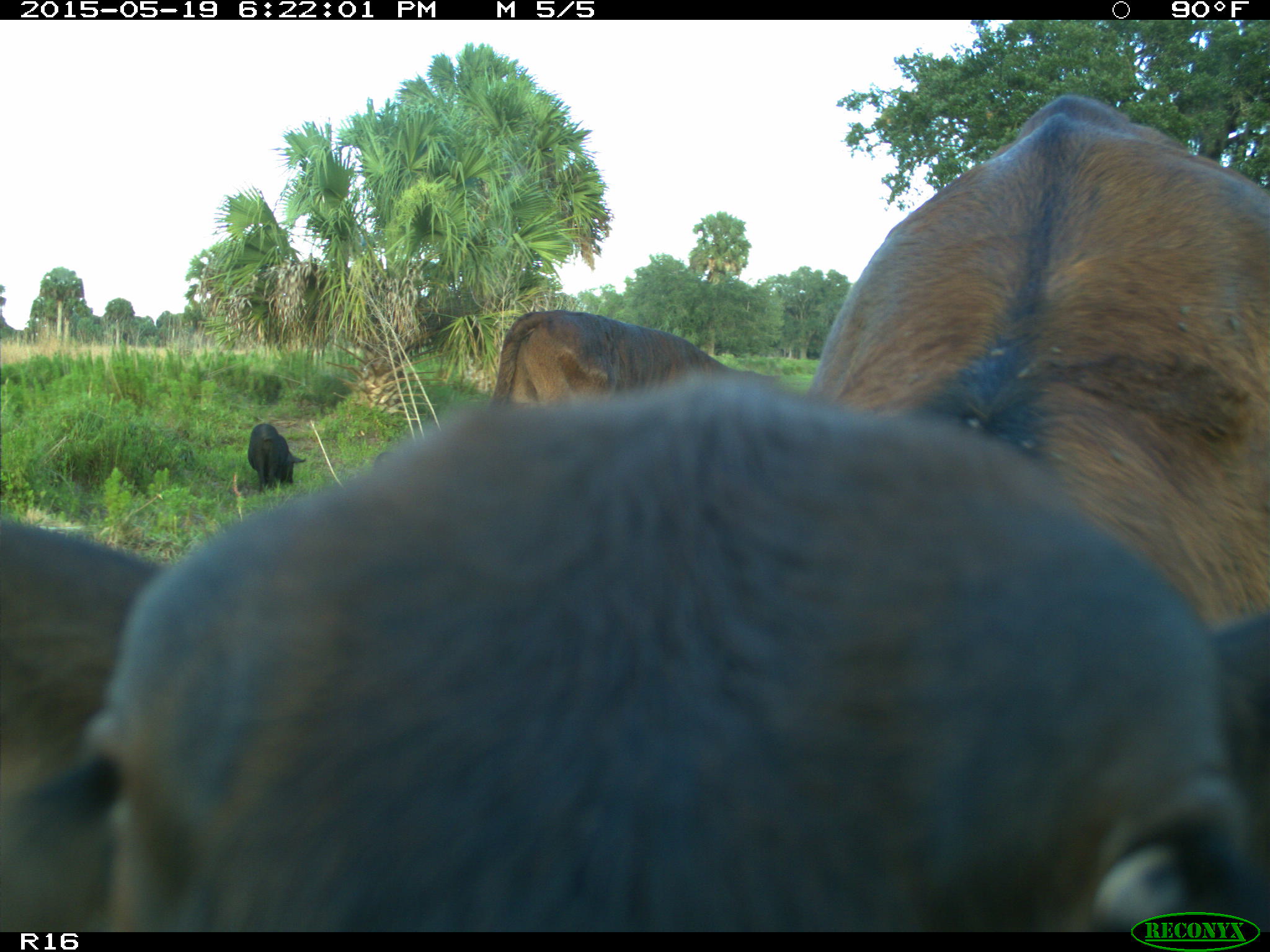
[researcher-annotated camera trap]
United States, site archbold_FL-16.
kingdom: Animalia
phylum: Chordata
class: Mammalia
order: Artiodactyla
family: Suidae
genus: Sus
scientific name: Sus scrofa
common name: wild boar